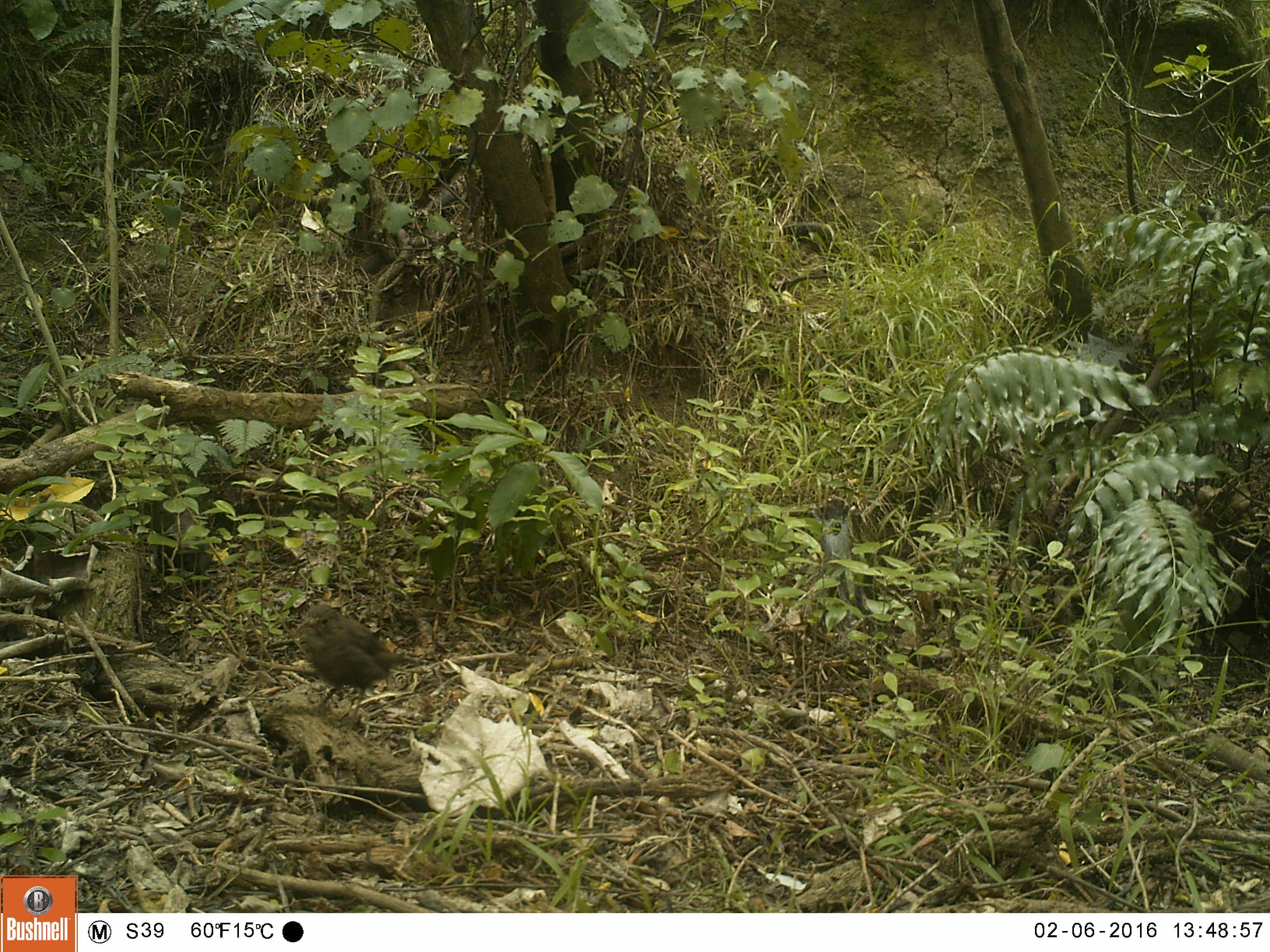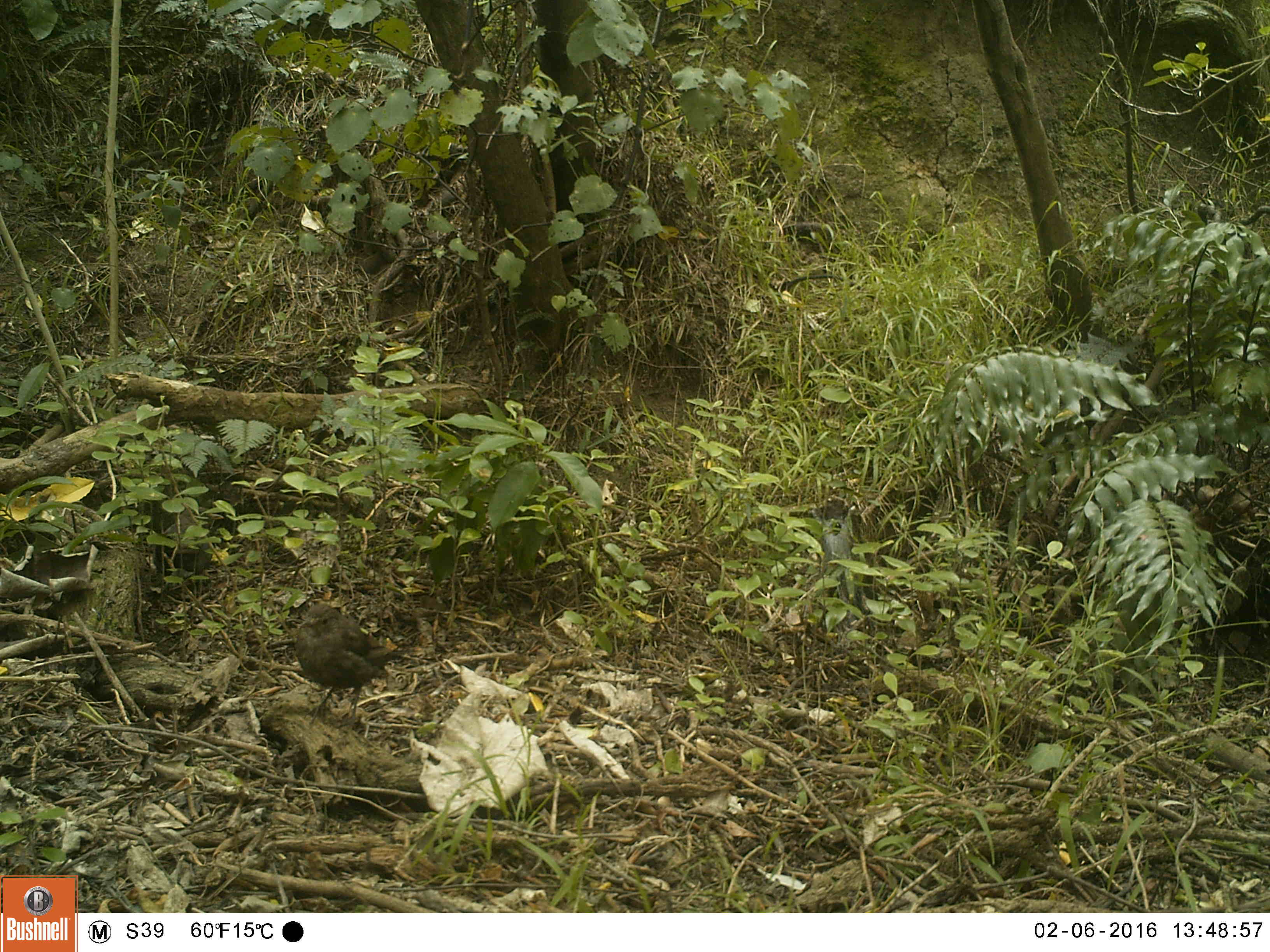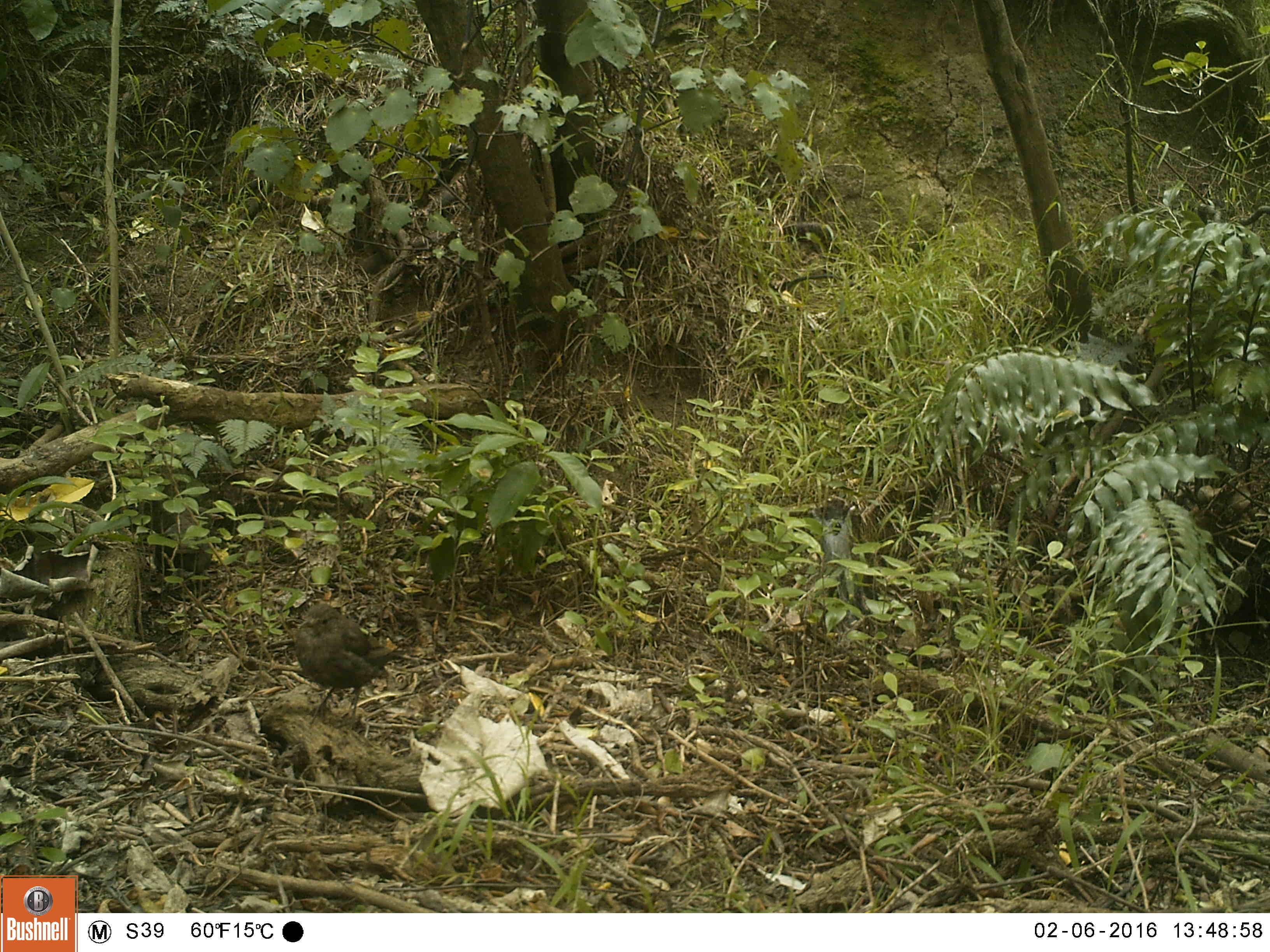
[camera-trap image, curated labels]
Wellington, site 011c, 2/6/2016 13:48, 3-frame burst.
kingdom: Animalia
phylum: Chordata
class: Aves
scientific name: Aves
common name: bird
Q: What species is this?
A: Bird (Aves).